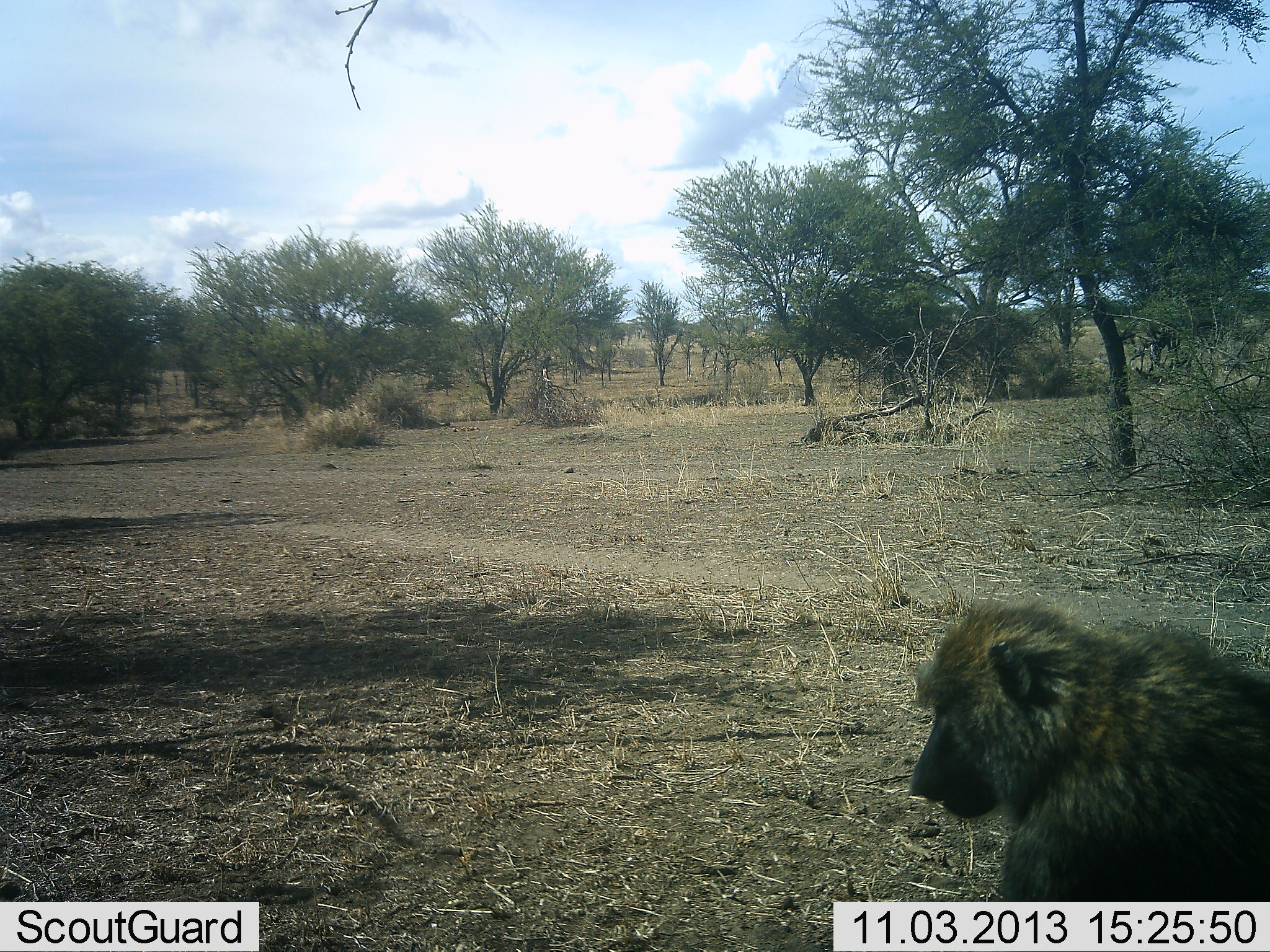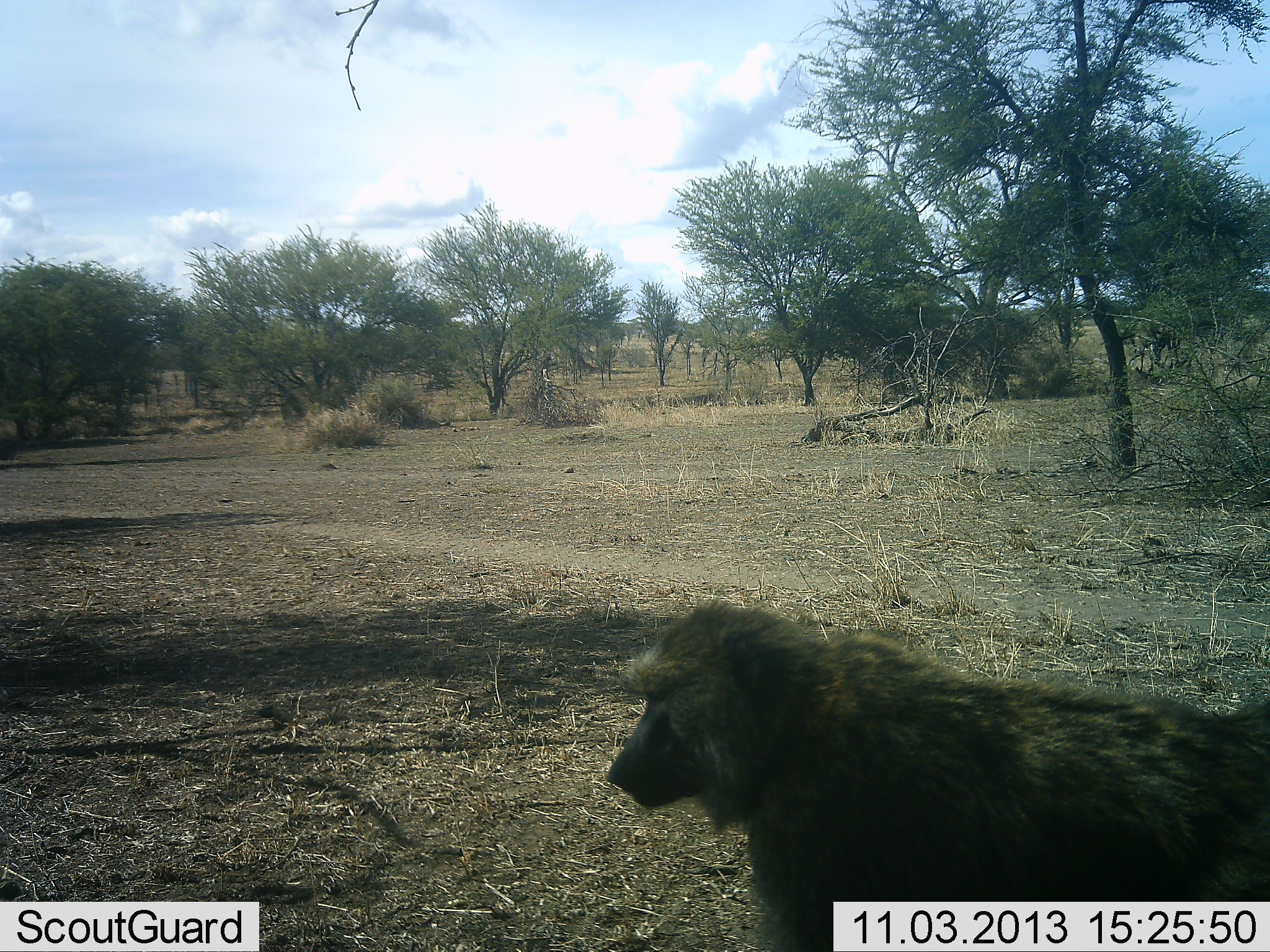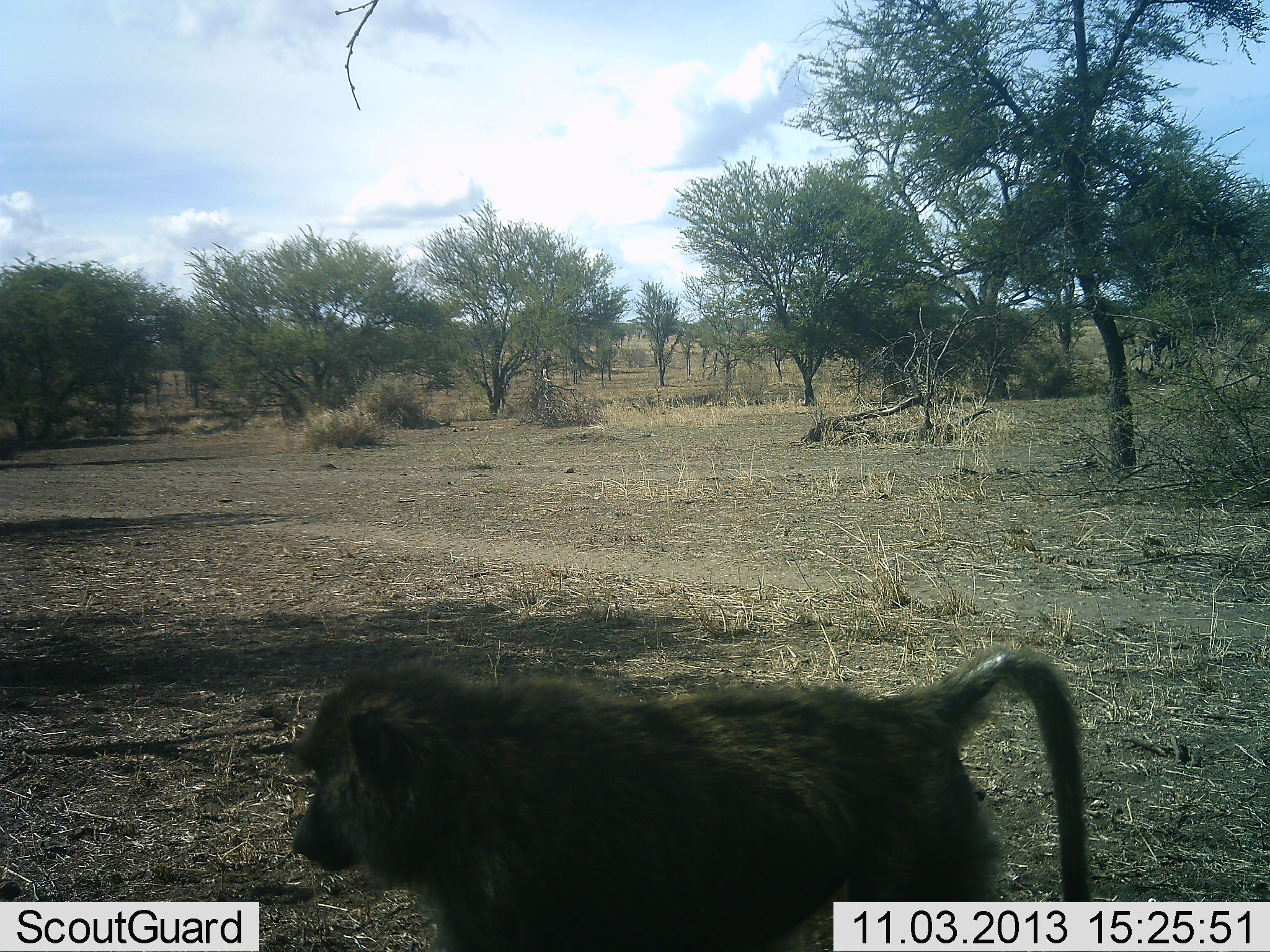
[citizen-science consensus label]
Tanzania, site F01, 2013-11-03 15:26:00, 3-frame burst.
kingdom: Animalia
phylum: Chordata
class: Mammalia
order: Primates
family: Cercopithecidae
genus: Papio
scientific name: Papio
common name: baboon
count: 1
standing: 10%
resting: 0%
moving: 90%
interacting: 0%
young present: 0%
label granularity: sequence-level